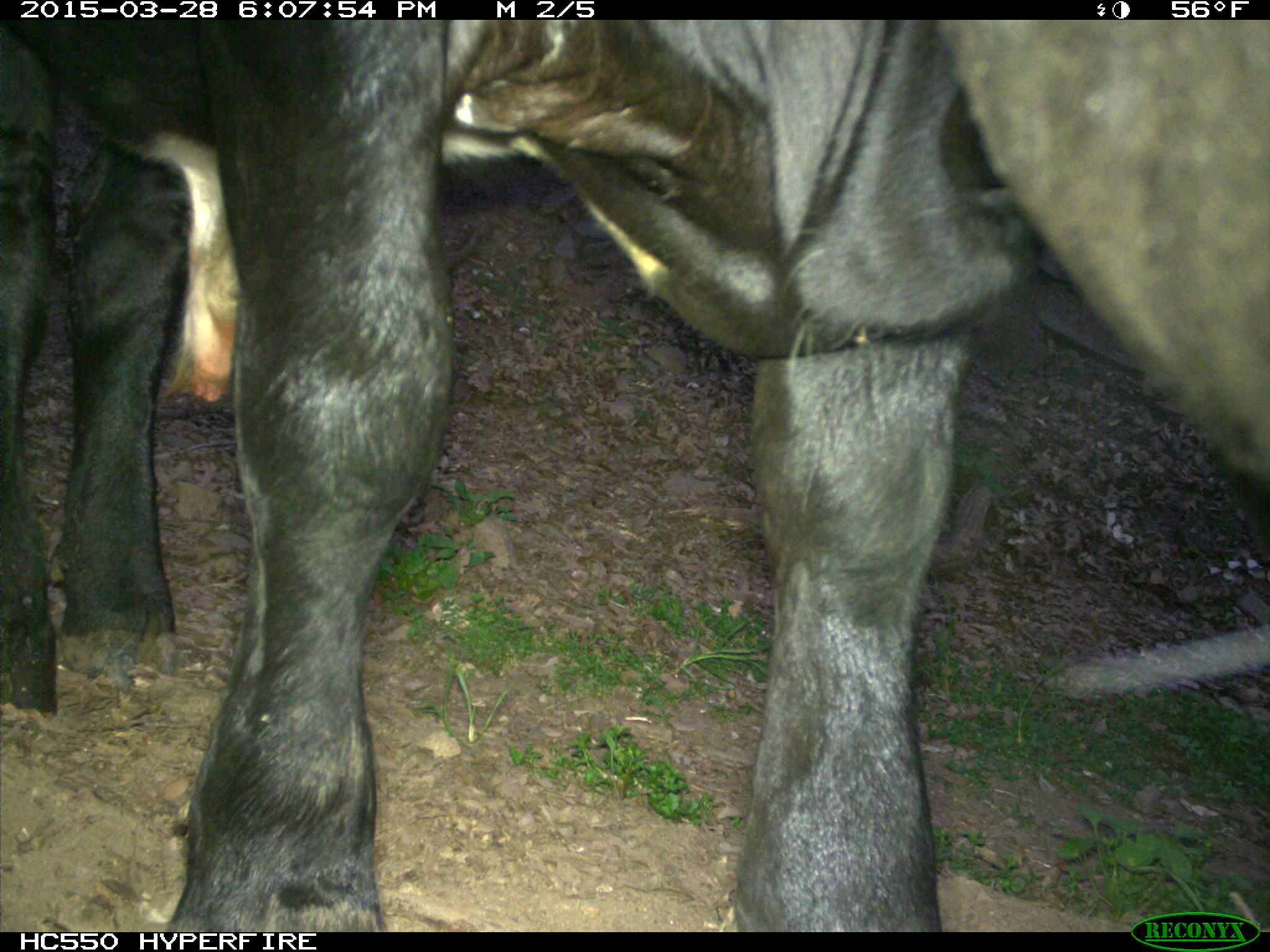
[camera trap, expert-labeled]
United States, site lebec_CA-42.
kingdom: Animalia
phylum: Chordata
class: Mammalia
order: Artiodactyla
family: Bovidae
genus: Bos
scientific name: Bos taurus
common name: domestic cow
Bos taurus (domestic cow).